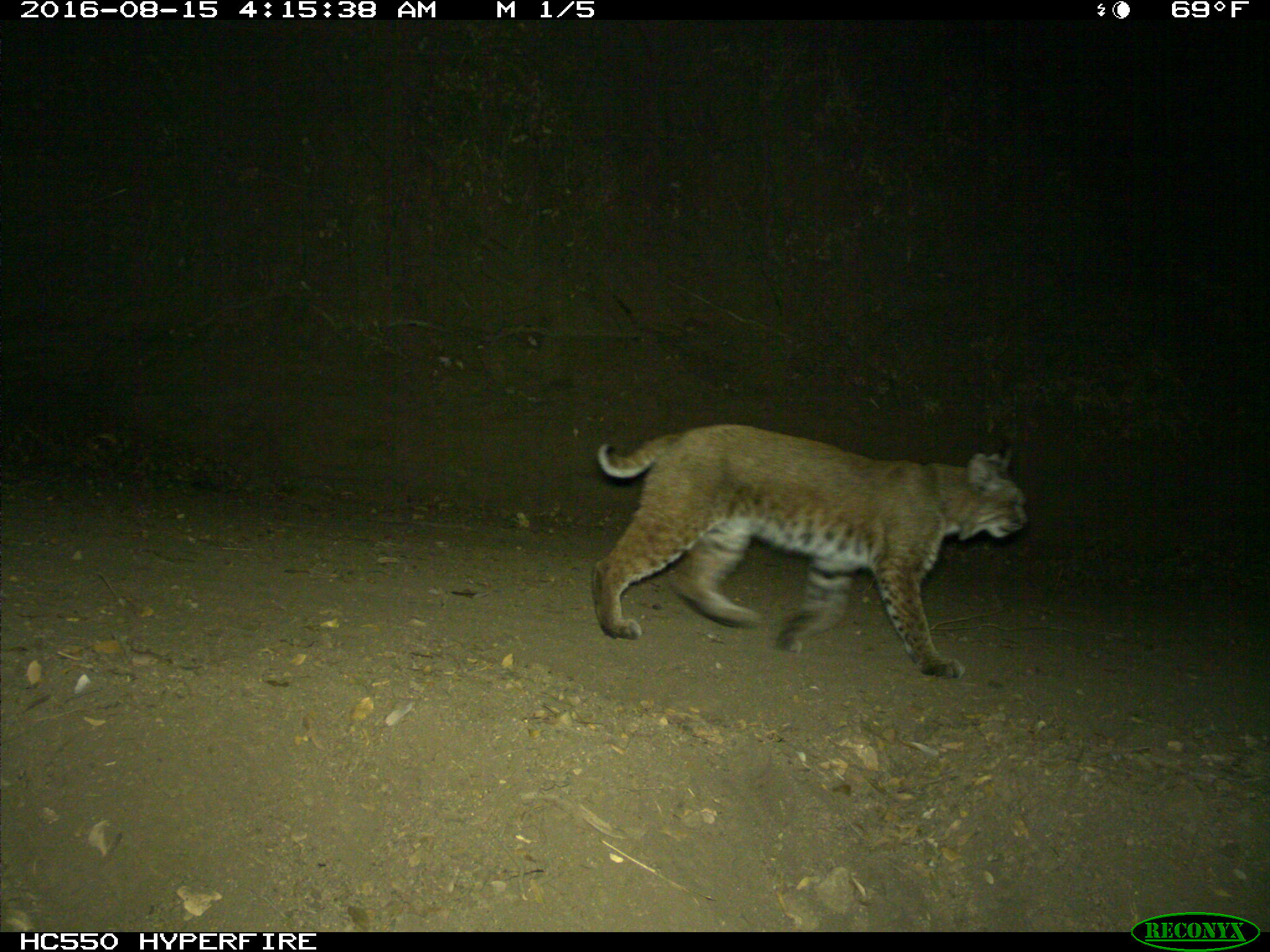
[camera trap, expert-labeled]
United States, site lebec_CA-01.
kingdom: Animalia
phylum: Chordata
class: Mammalia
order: Carnivora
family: Felidae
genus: Lynx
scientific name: Lynx rufus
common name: bobcat